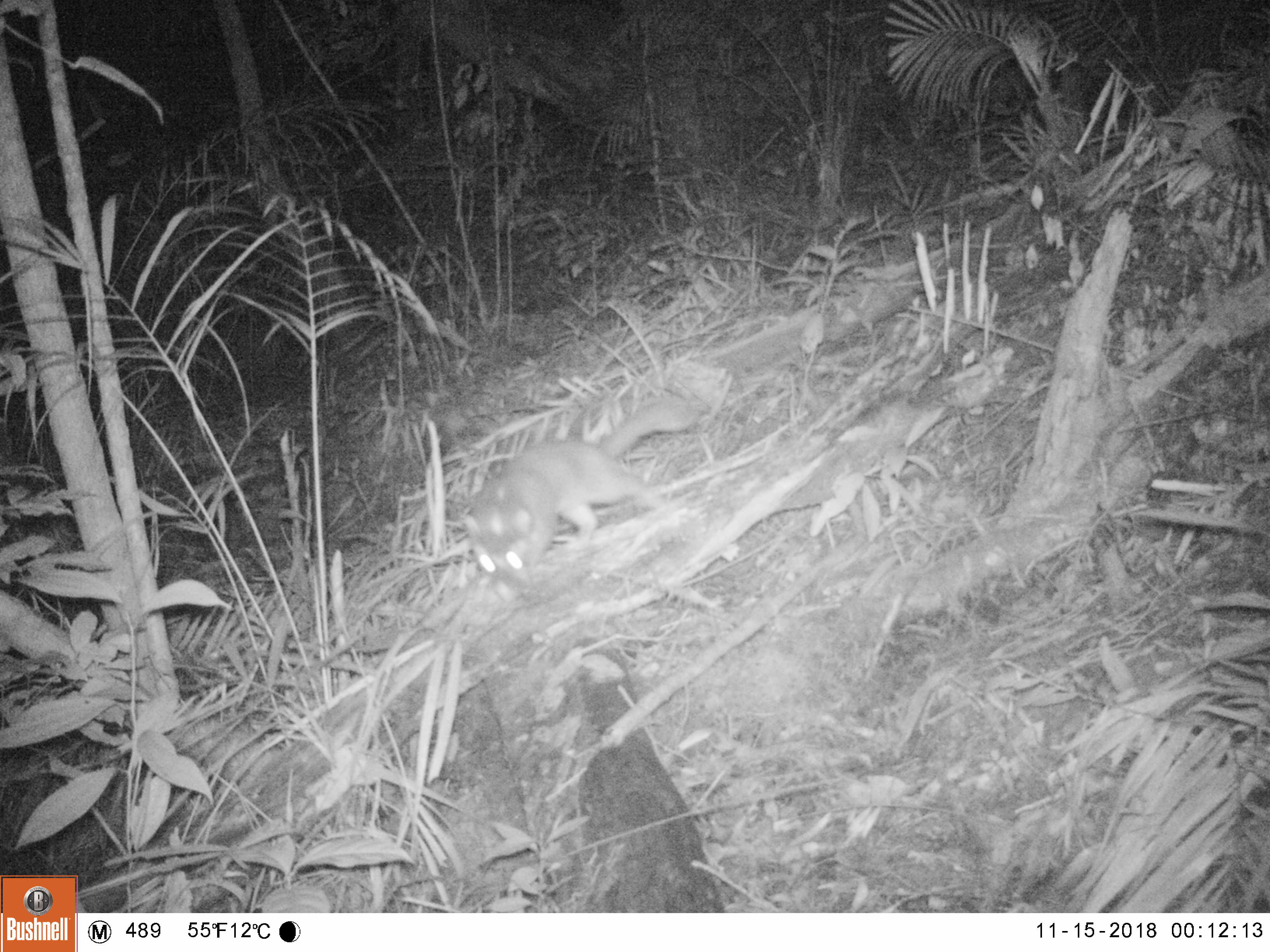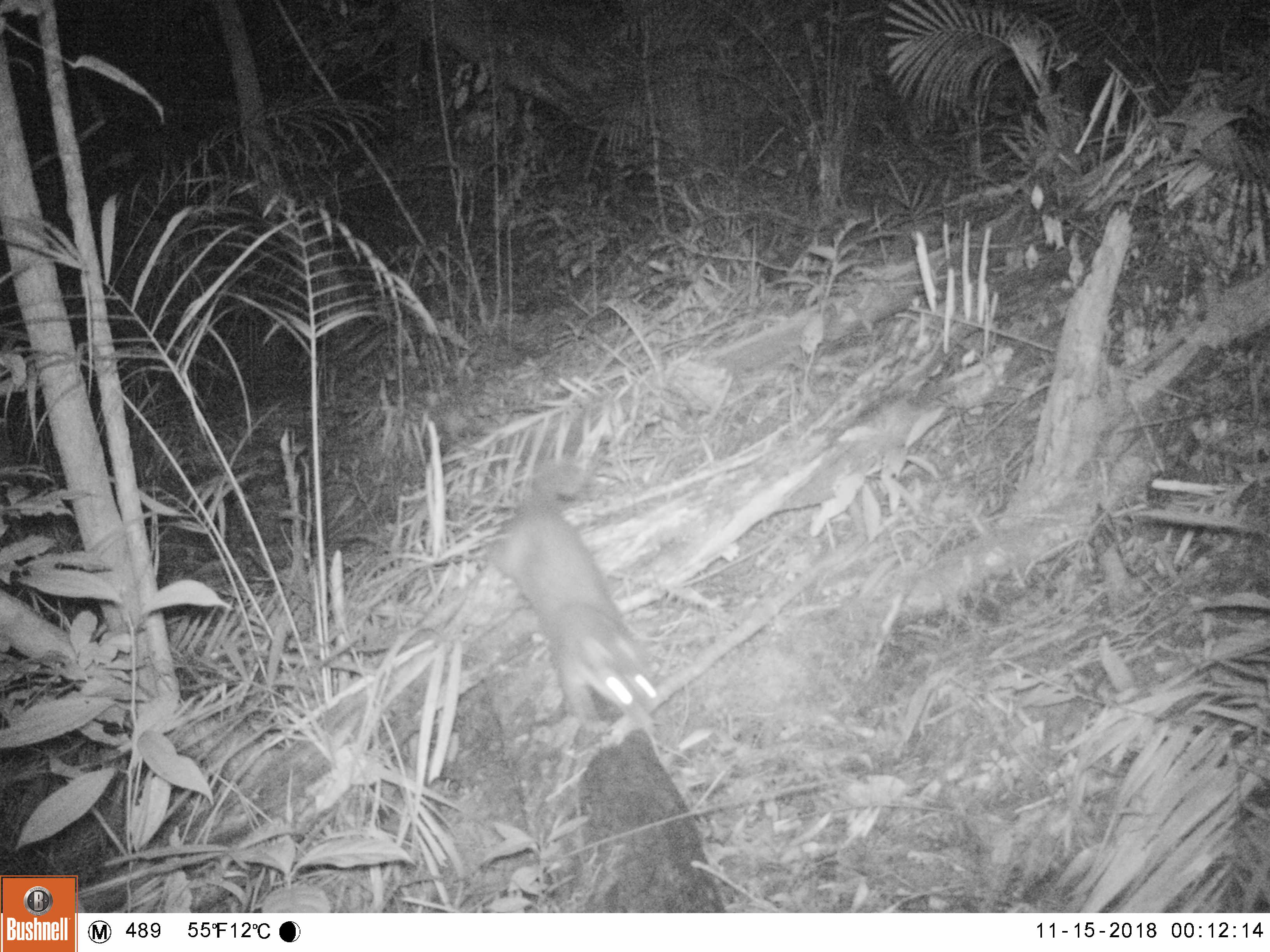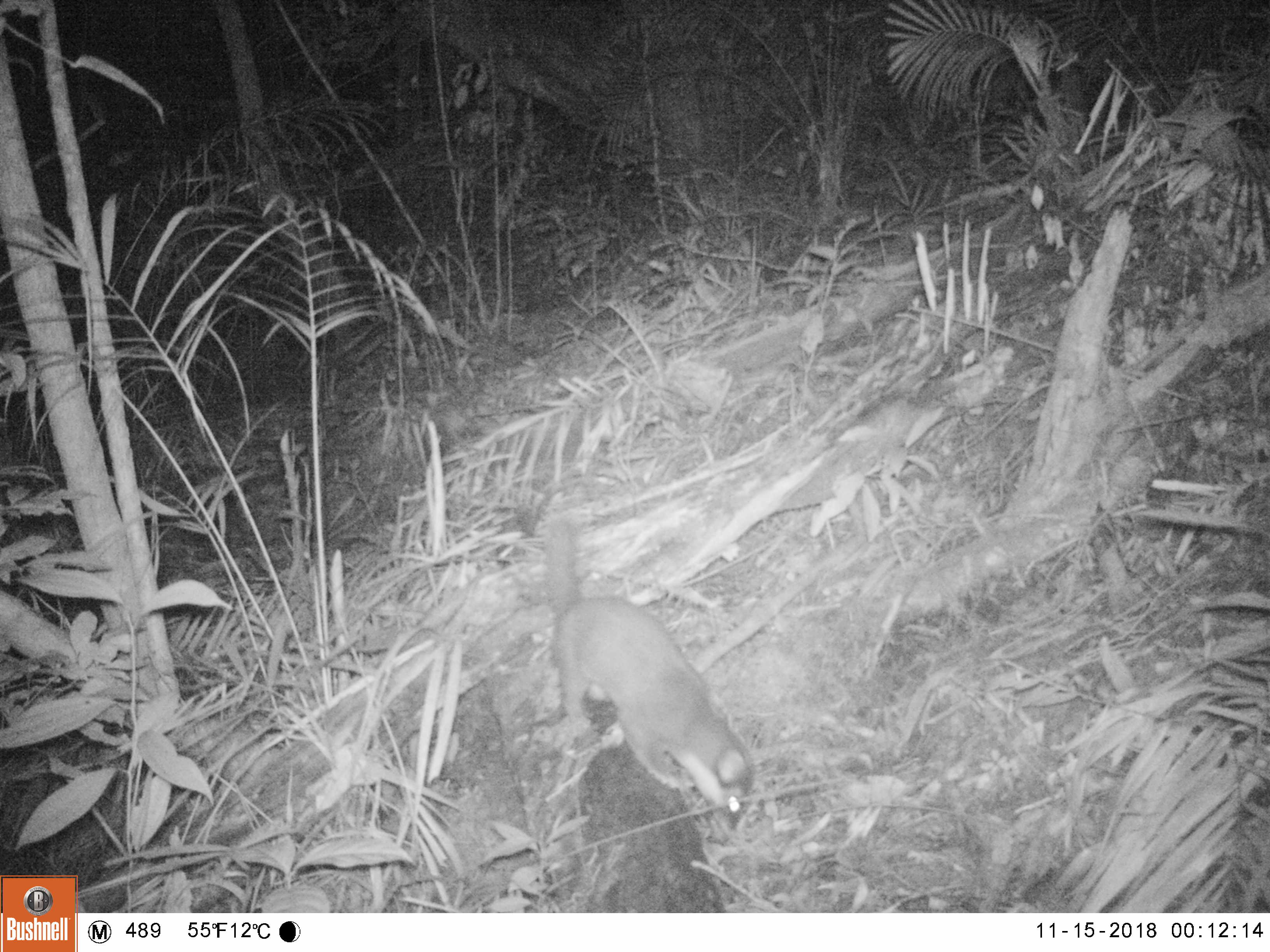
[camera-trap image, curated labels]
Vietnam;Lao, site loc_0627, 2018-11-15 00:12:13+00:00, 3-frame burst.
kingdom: Animalia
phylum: Chordata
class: Mammalia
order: Carnivora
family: Mustelidae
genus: Melogale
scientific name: Melogale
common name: ferret badger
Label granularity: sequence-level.